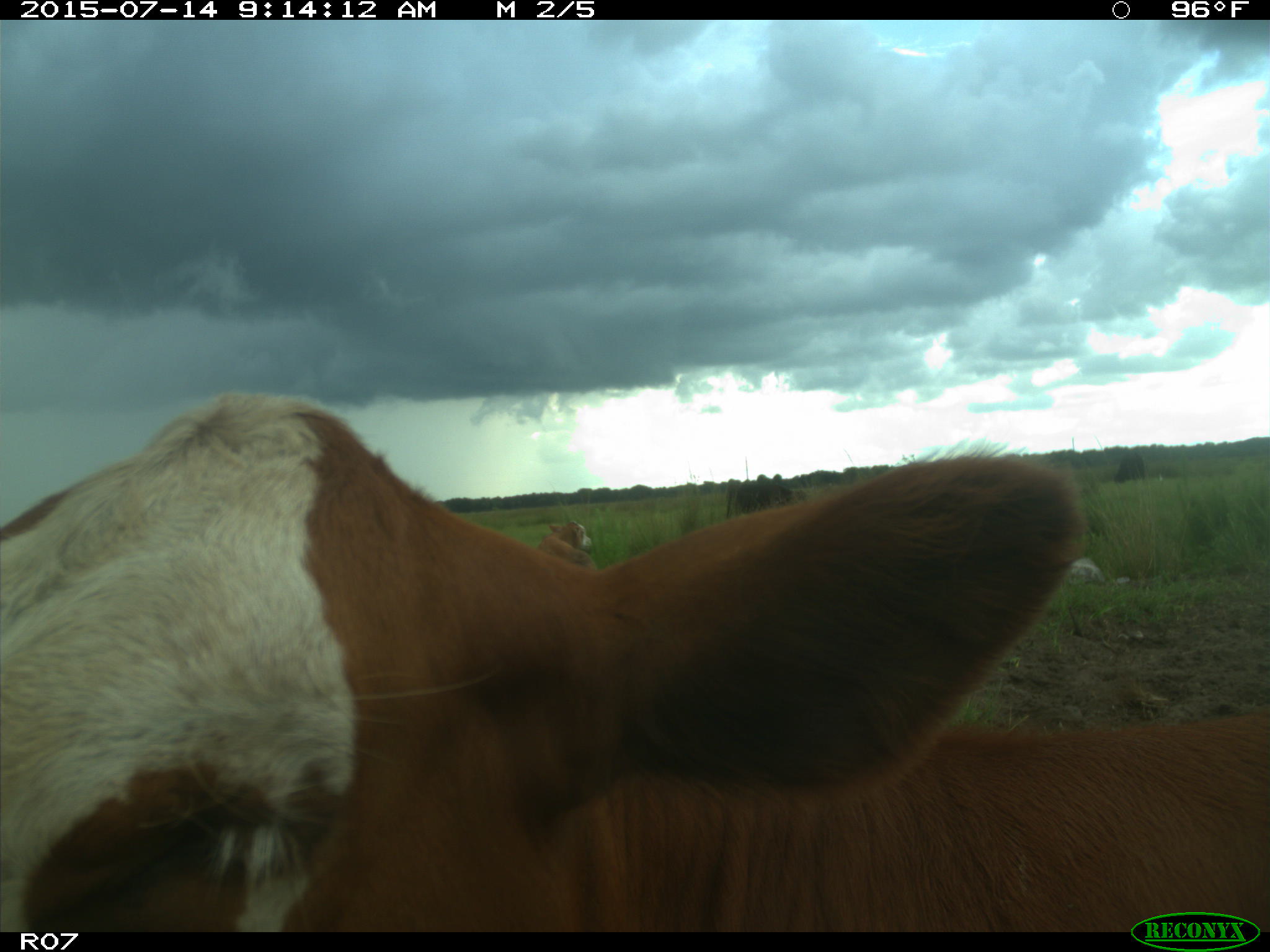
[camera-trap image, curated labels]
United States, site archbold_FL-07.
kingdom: Animalia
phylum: Chordata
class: Mammalia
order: Artiodactyla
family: Bovidae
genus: Bos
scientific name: Bos taurus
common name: domestic cow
Bos taurus (domestic cow).